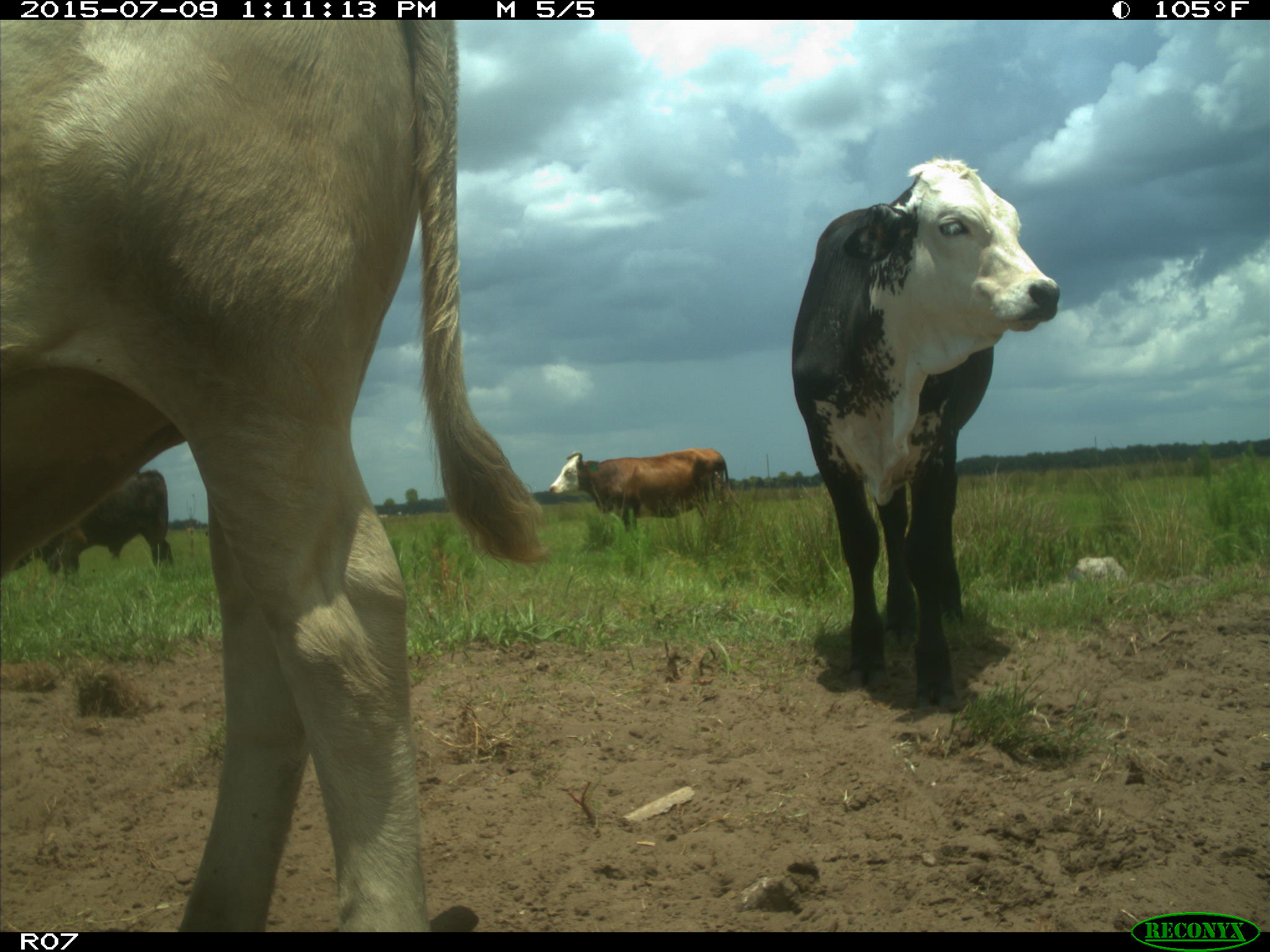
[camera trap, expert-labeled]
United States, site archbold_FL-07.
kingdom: Animalia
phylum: Chordata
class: Mammalia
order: Artiodactyla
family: Bovidae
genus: Bos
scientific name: Bos taurus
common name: domestic cow